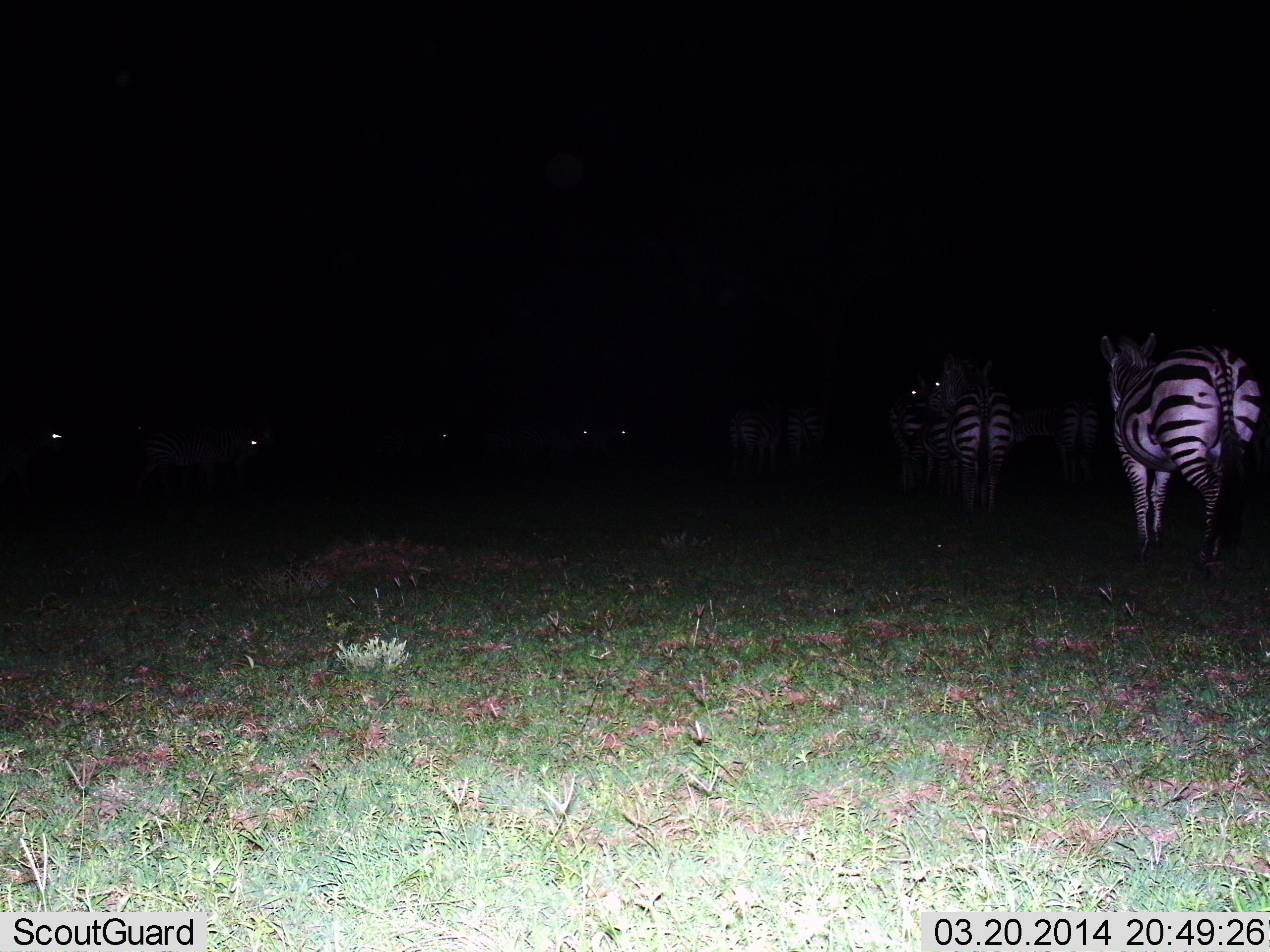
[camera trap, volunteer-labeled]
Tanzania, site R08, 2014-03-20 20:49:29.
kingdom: Animalia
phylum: Chordata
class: Mammalia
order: Perissodactyla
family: Equidae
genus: Equus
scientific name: Equus quagga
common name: plains zebra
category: zebra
Zebra (plains zebra) (Equus quagga), count 5. Behavior (volunteer vote fractions): standing 90%, resting 0%, moving 10%, interacting 0%. Young present (vote fraction): 0%. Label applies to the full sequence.